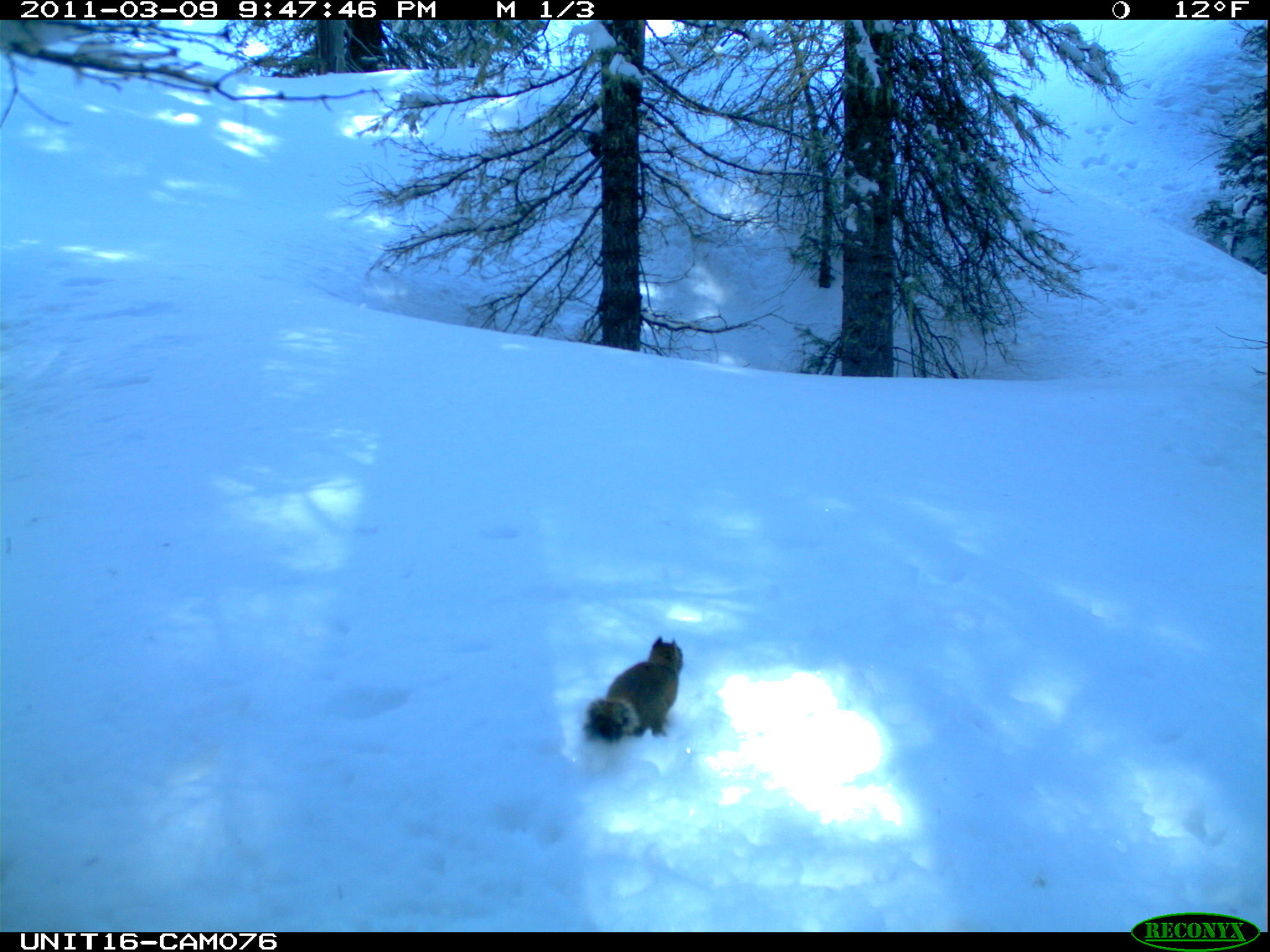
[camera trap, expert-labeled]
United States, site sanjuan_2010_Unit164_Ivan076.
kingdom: Animalia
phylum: Chordata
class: Mammalia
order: Rodentia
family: Sciuridae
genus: Tamiasciurus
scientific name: Tamiasciurus hudsonicus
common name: american red squirrel